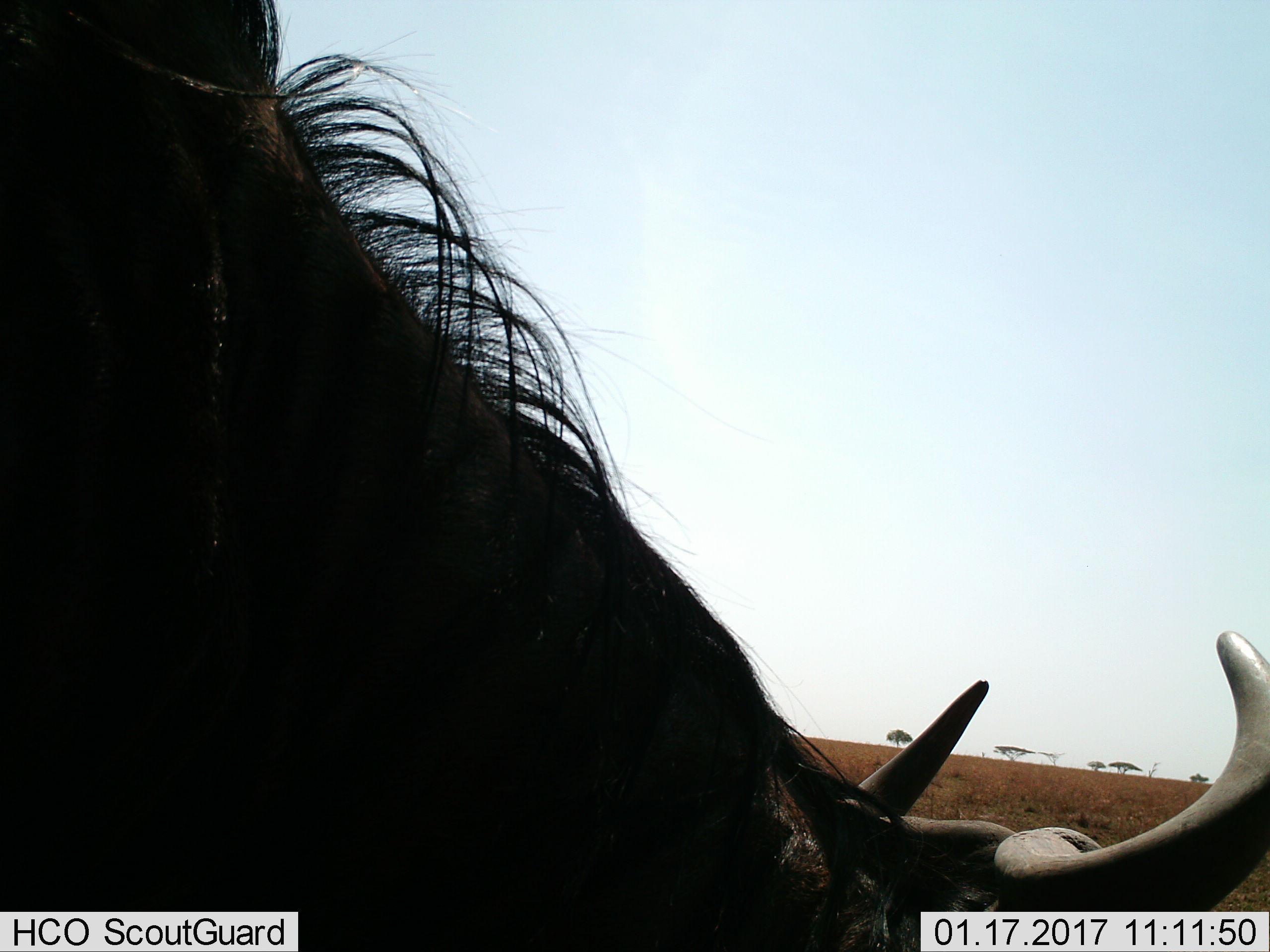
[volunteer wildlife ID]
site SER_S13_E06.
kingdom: Animalia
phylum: Chordata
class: Mammalia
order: Artiodactyla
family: Bovidae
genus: Connochaetes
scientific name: Connochaetes taurinus taurinus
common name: blue wildebeest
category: wildebeestblue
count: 1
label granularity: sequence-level